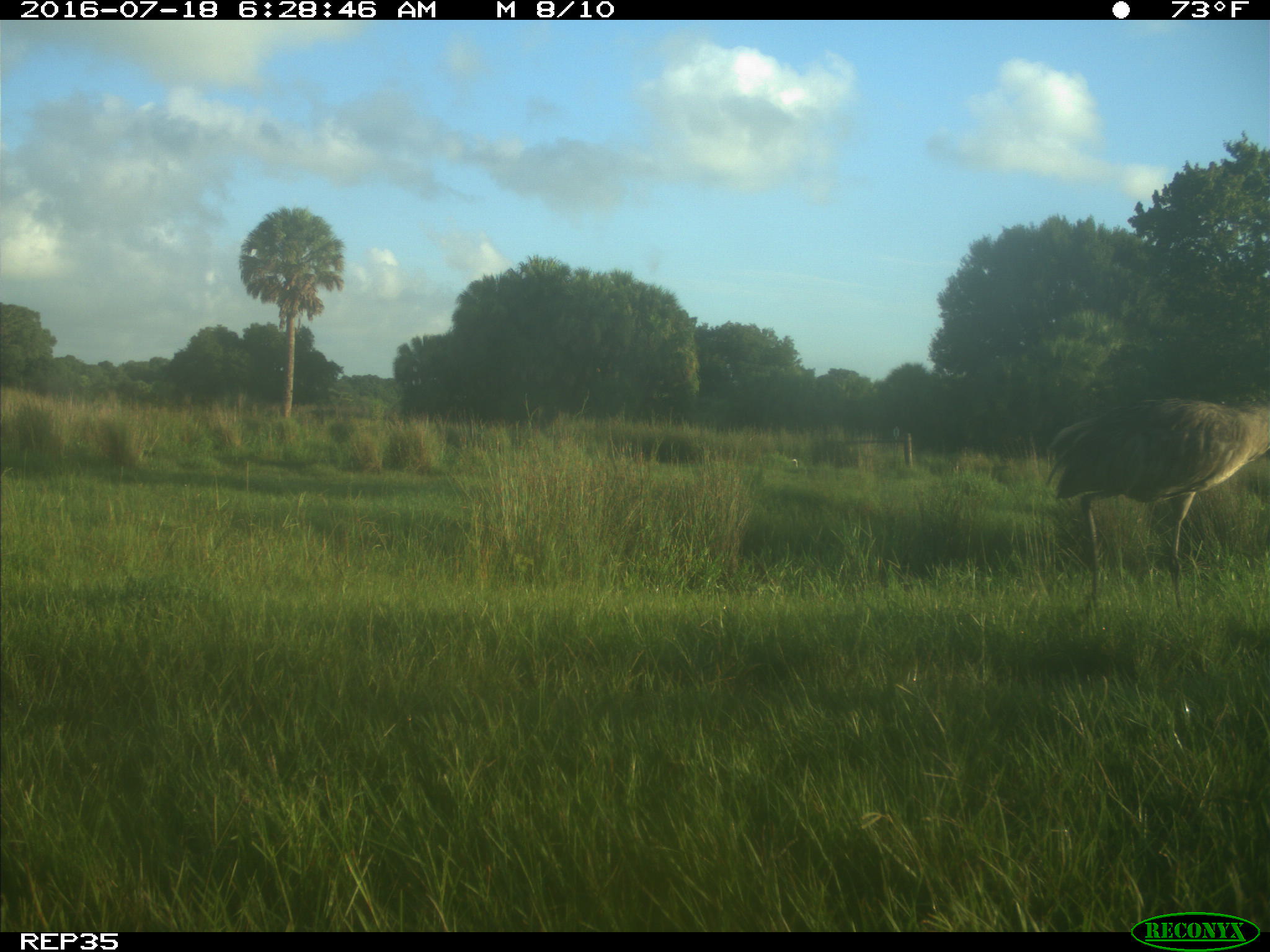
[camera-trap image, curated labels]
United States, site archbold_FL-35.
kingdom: Animalia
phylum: Chordata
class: Aves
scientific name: Aves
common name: birds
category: unidentified bird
Unidentified bird (birds) (Aves).